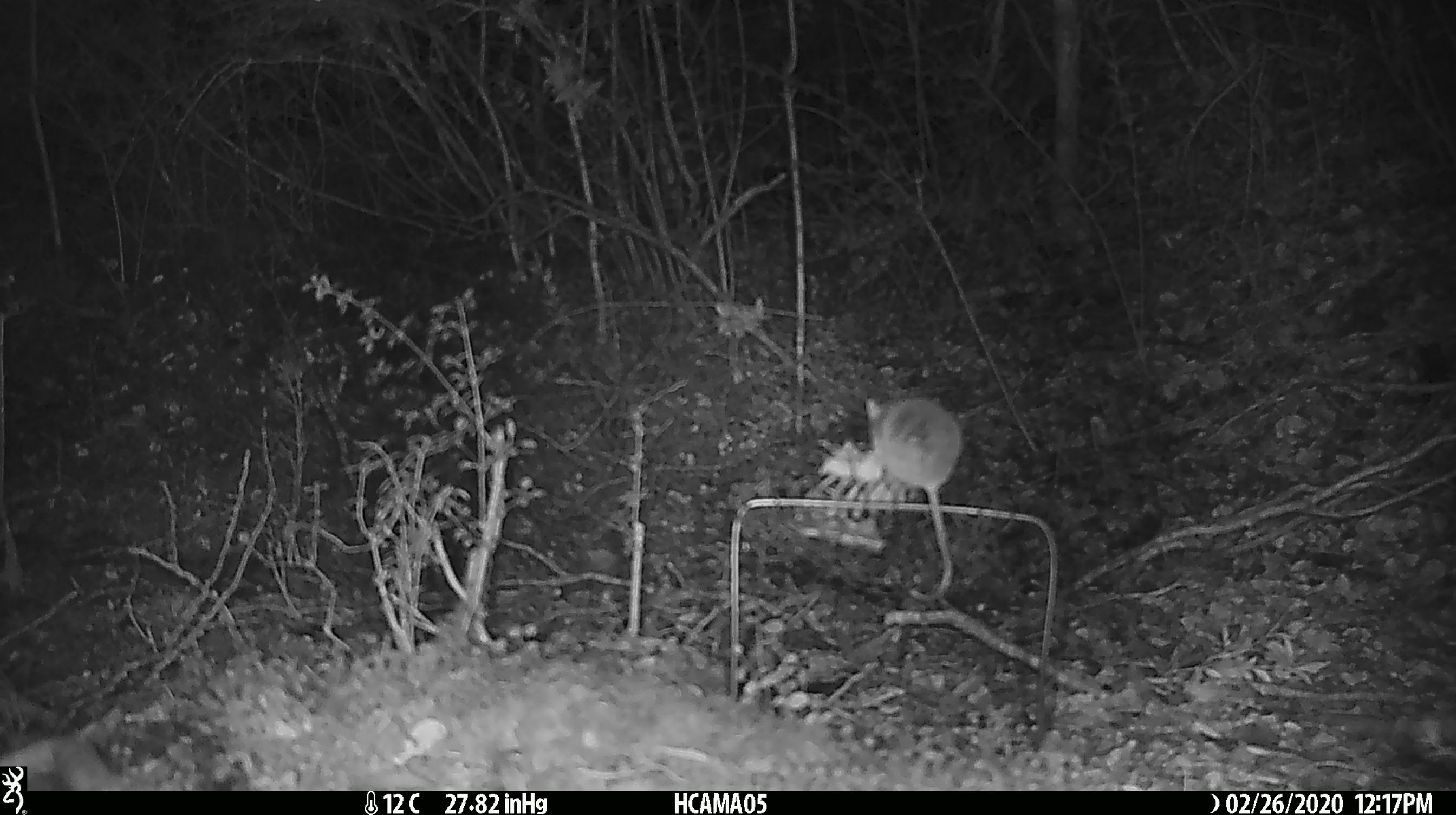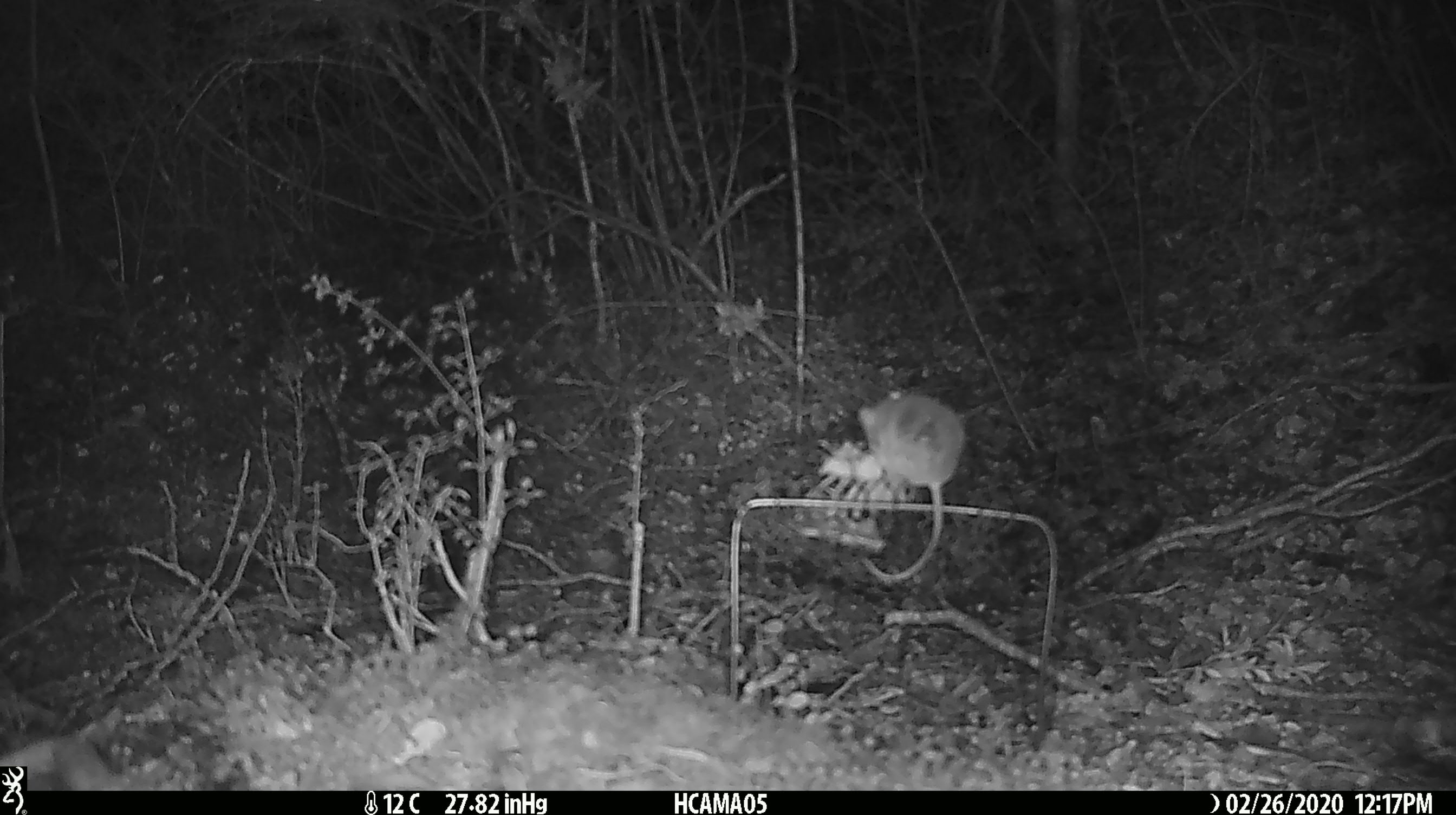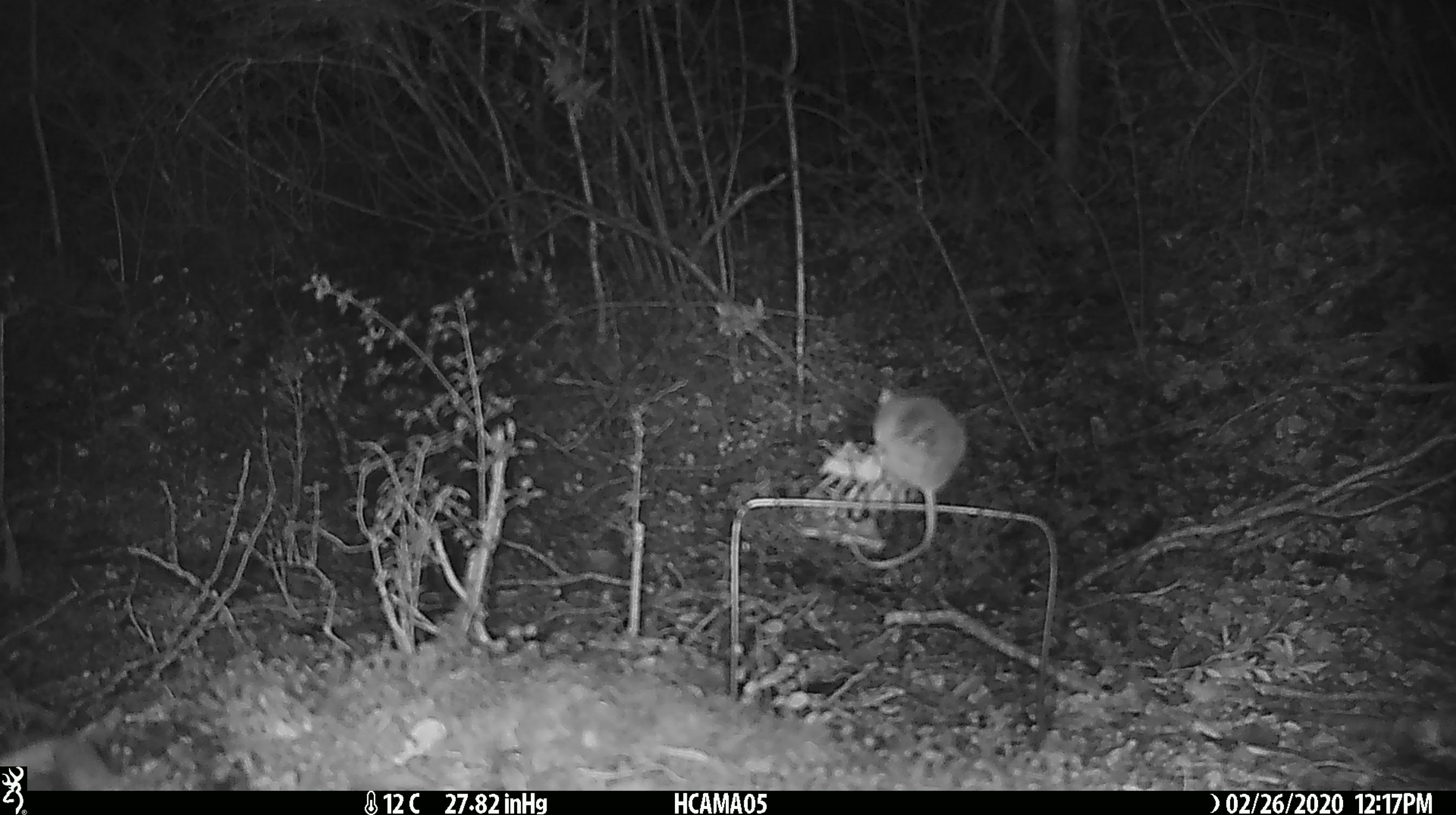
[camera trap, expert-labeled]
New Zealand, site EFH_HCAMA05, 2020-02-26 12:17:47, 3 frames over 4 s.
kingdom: Animalia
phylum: Chordata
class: Mammalia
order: Rodentia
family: Muridae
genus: Mus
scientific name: Mus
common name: mouse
Mouse (Mus).